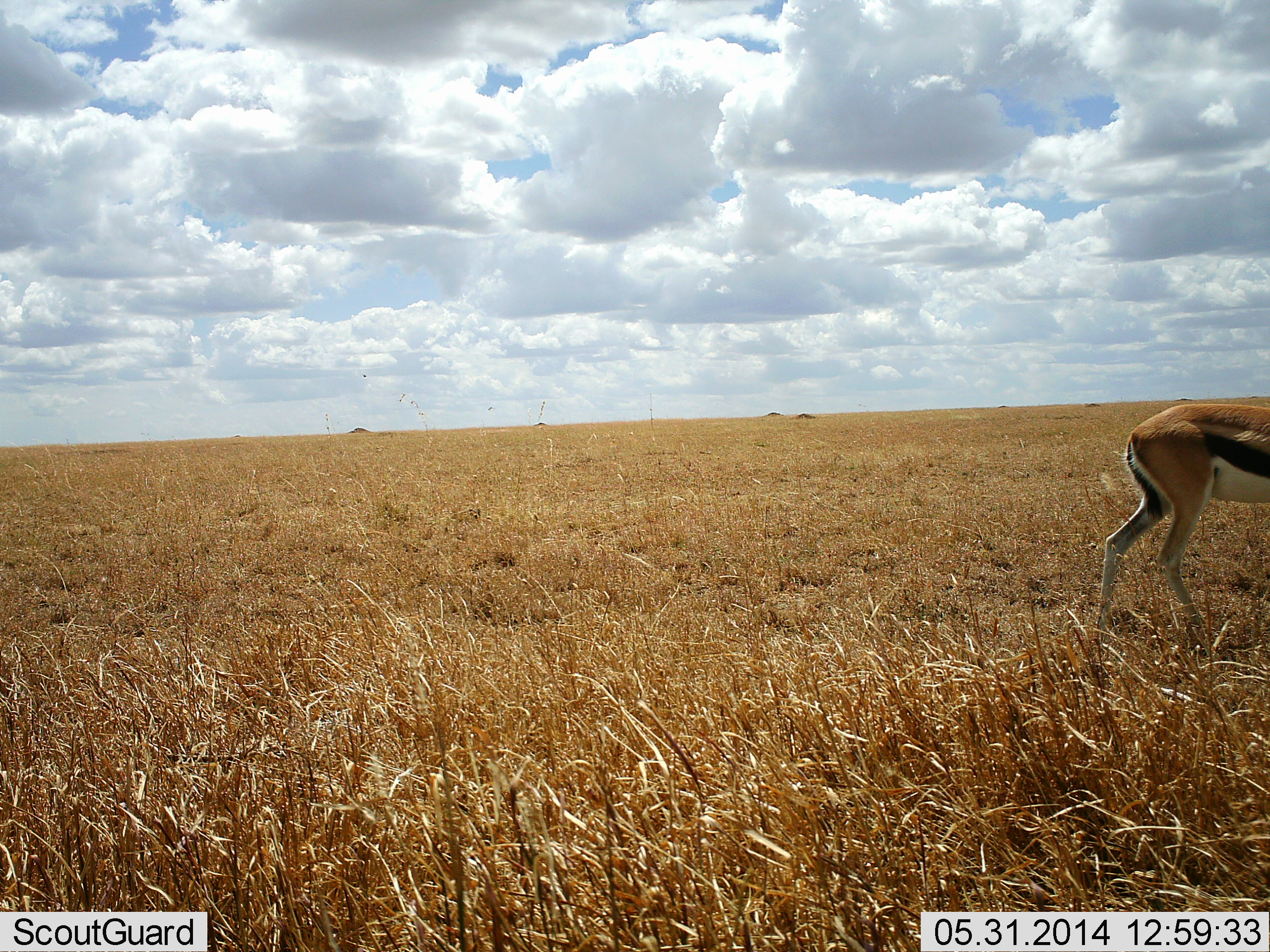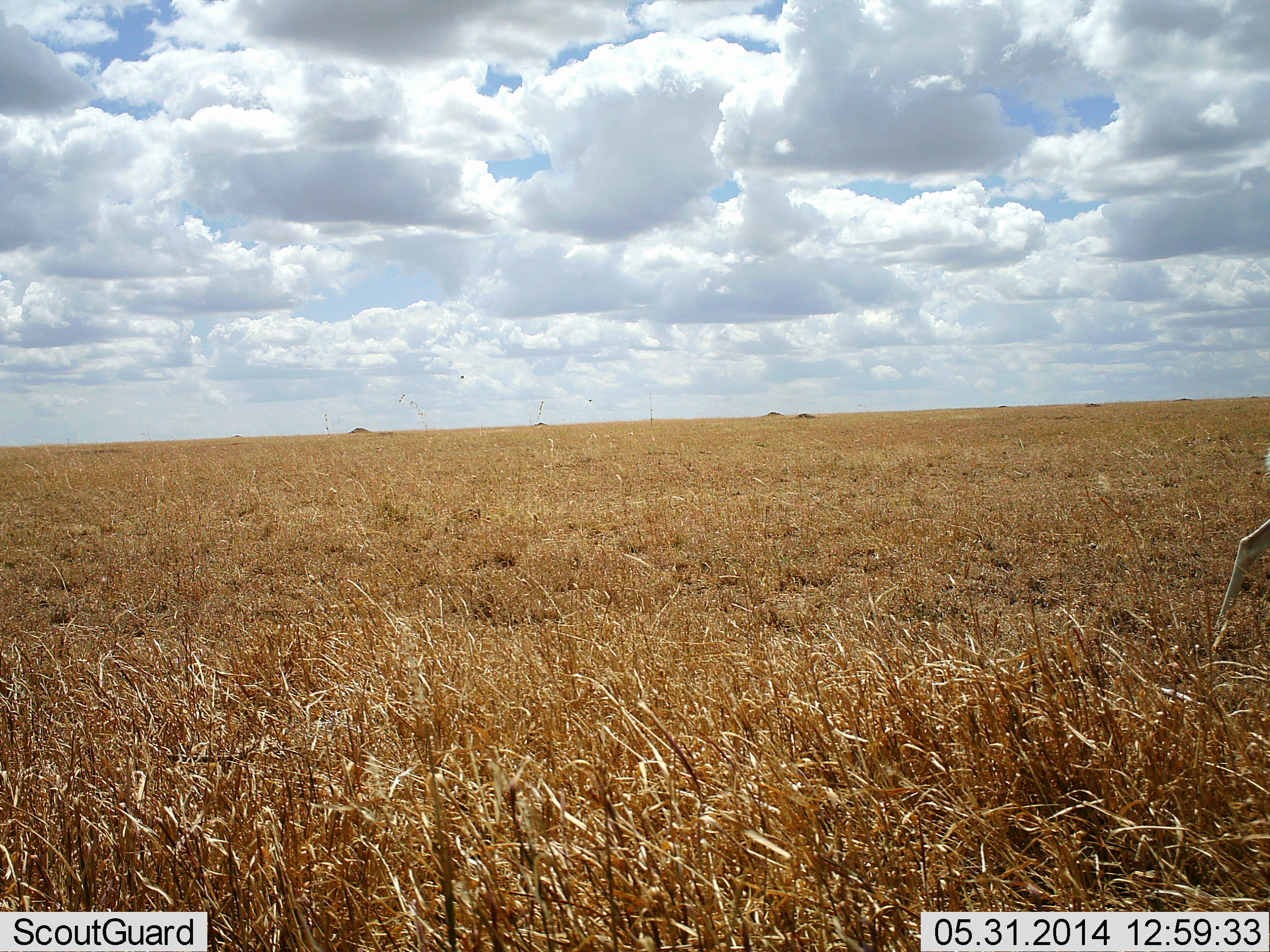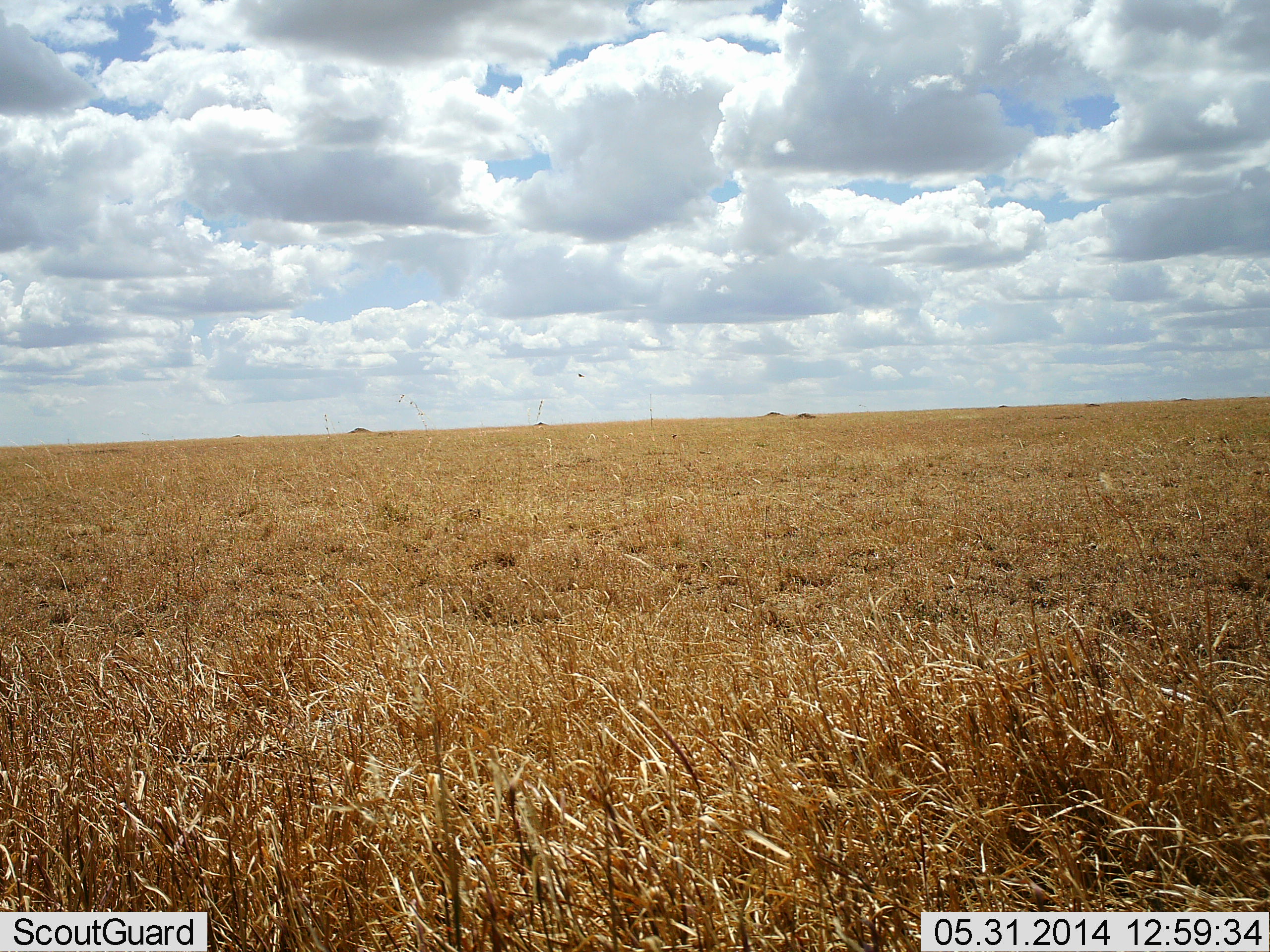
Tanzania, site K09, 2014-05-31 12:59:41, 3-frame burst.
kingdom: Animalia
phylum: Chordata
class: Mammalia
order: Artiodactyla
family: Bovidae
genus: Eudorcas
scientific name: Eudorcas thomsonii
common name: thomson's gazelle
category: gazellethomsons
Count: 1.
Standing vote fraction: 9%.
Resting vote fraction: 0%.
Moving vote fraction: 97%.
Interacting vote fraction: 0%.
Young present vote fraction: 0%.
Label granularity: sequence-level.